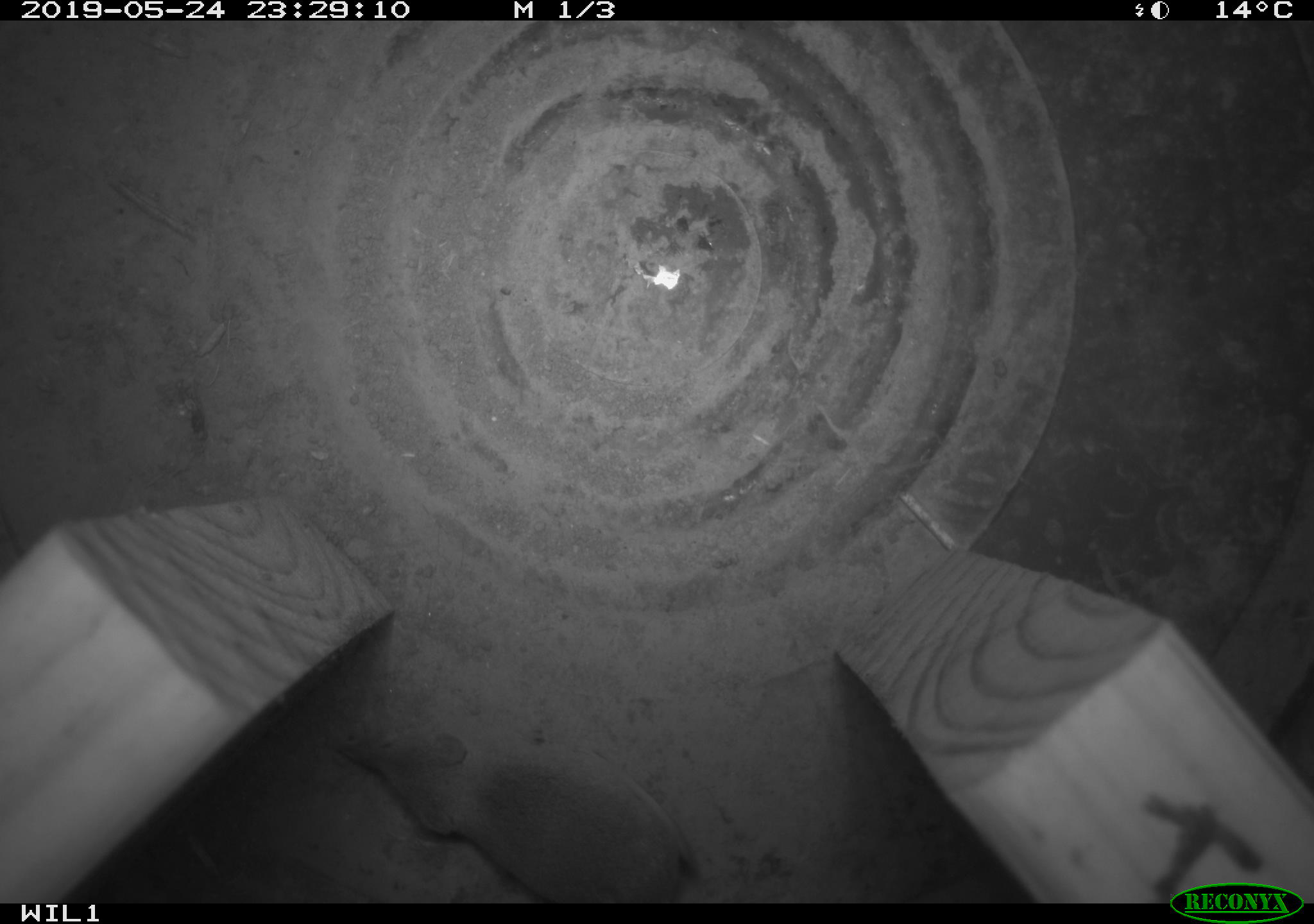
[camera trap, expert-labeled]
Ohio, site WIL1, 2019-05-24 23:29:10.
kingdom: Animalia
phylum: Chordata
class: Mammalia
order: Eulipotyphla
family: Soricidae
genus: Sorex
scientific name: Sorex cinereus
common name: masked shrew